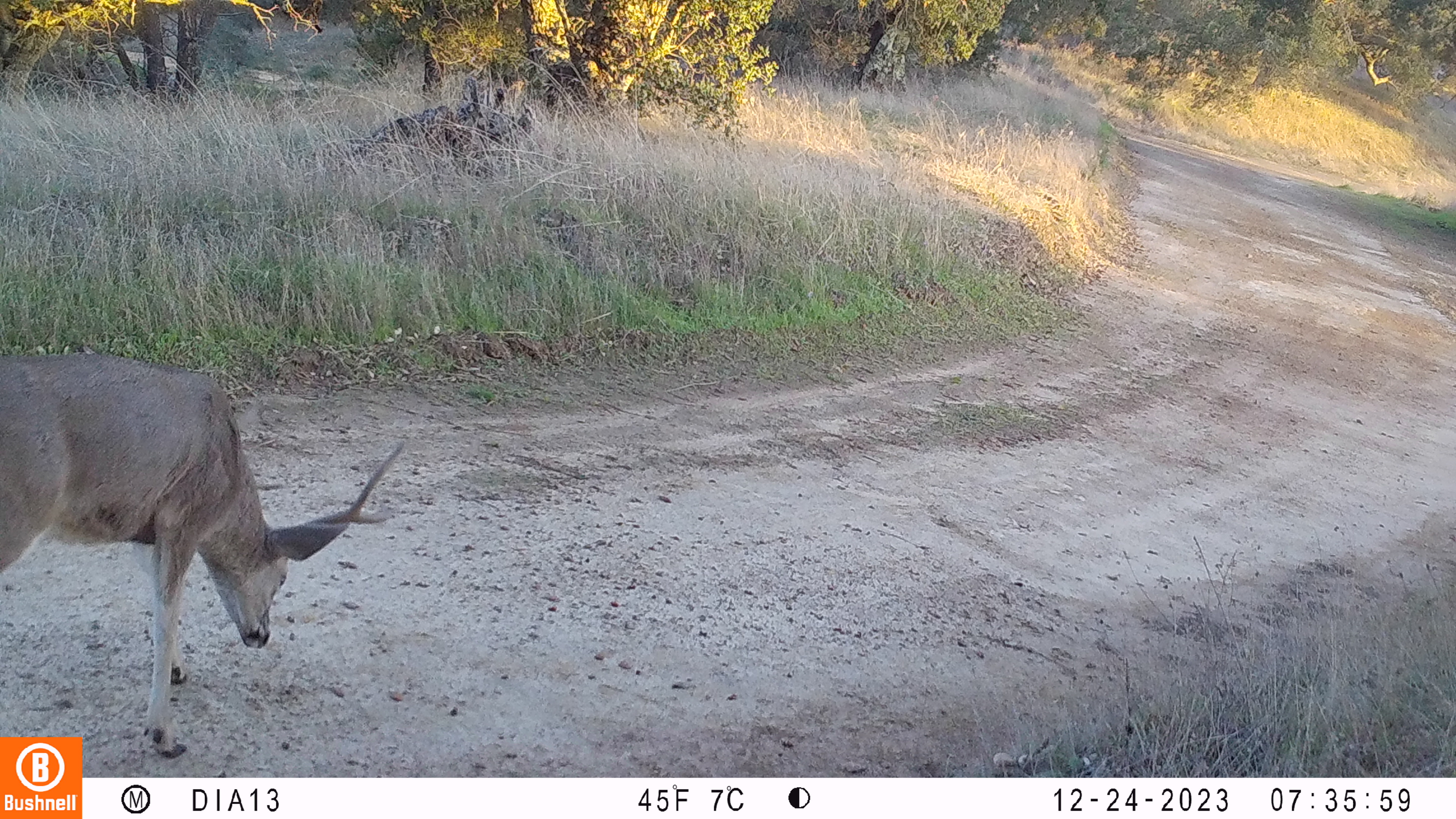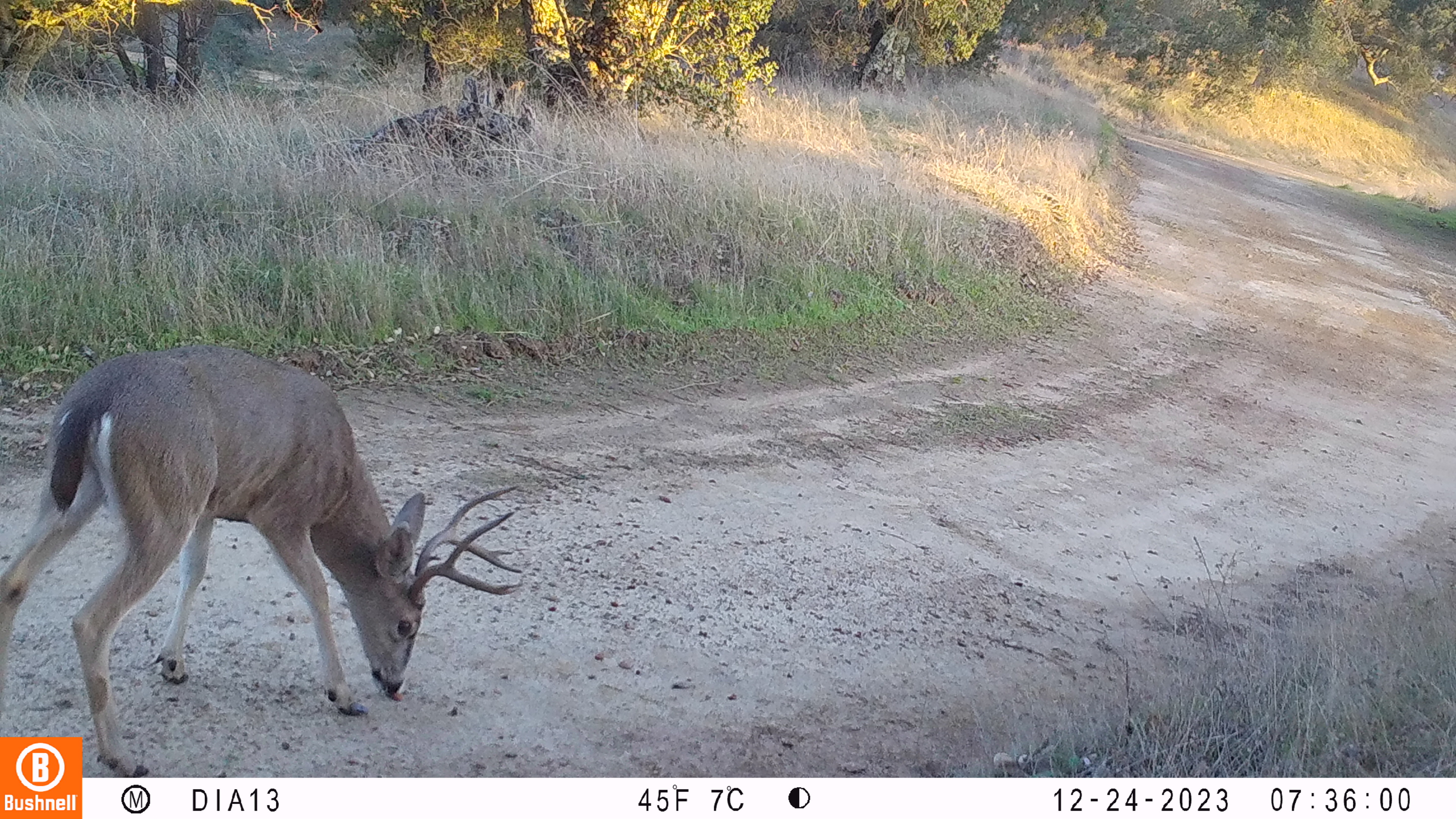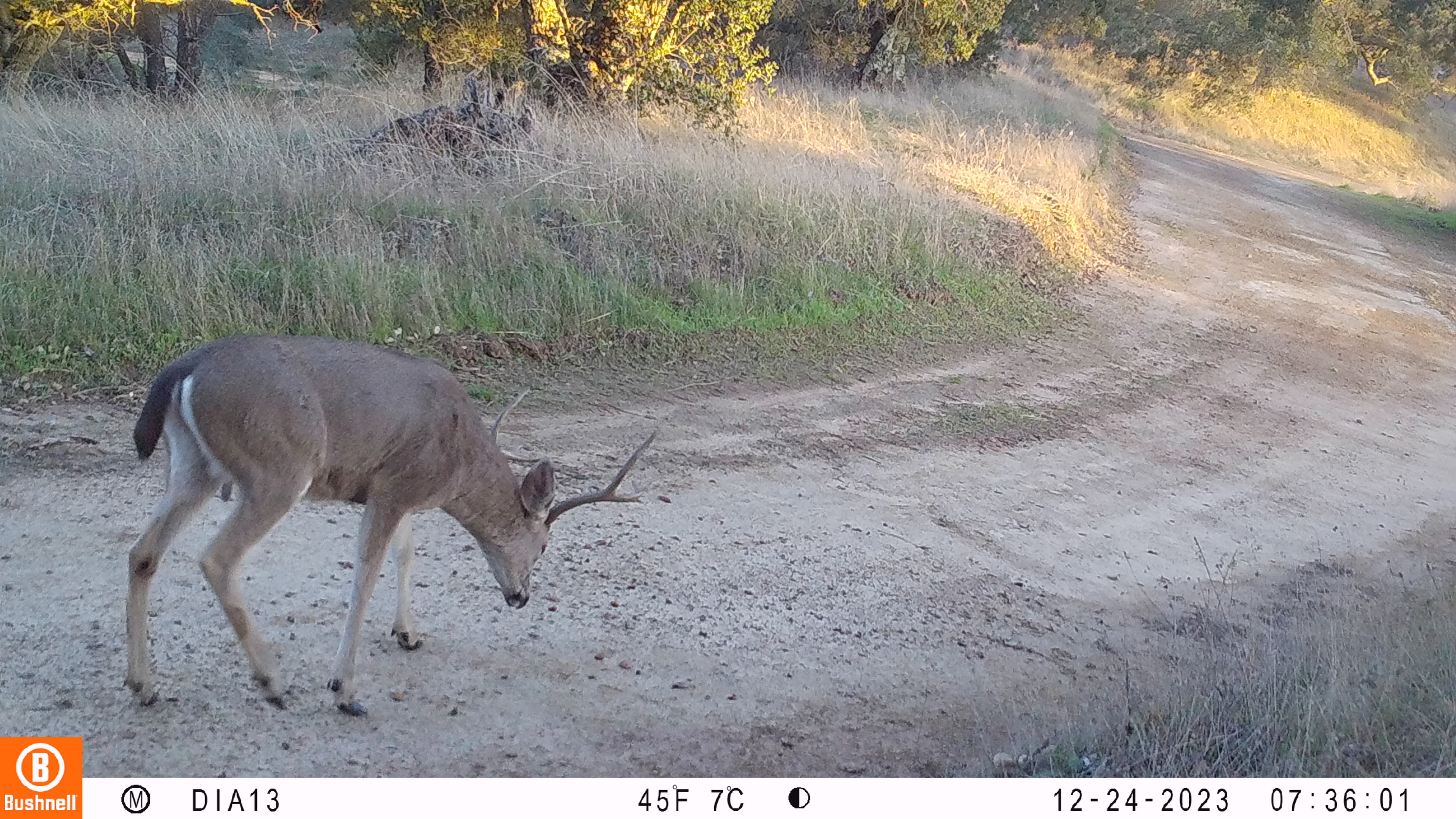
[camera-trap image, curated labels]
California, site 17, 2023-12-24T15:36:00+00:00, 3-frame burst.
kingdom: Animalia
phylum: Chordata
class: Mammalia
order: Artiodactyla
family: Cervidae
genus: Odocoileus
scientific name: Odocoileus hemionus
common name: mule deer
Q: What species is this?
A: Mule deer (Odocoileus hemionus).